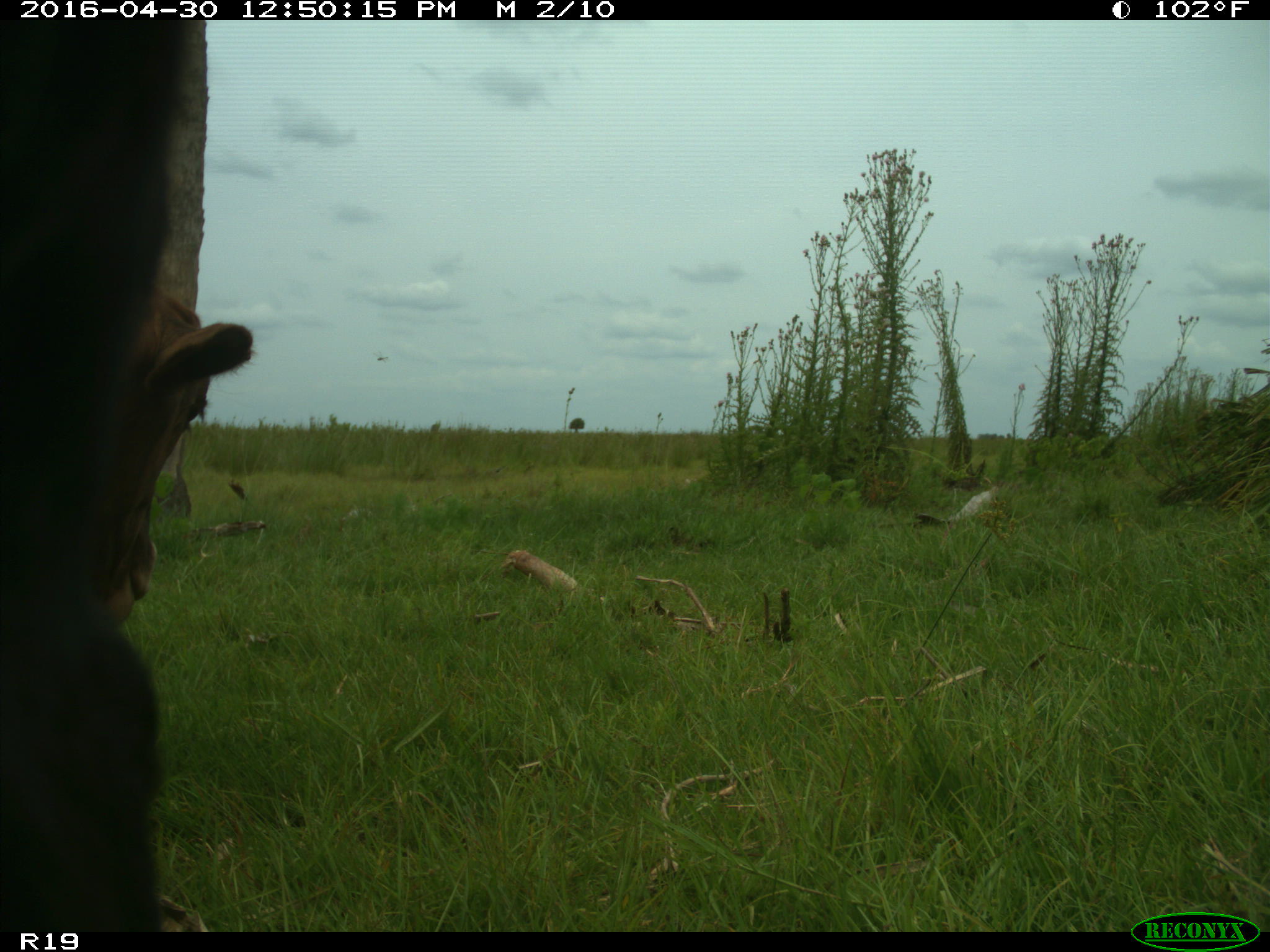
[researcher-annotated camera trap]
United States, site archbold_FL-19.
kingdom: Animalia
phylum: Chordata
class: Mammalia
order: Artiodactyla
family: Bovidae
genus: Bos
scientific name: Bos taurus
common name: domestic cow